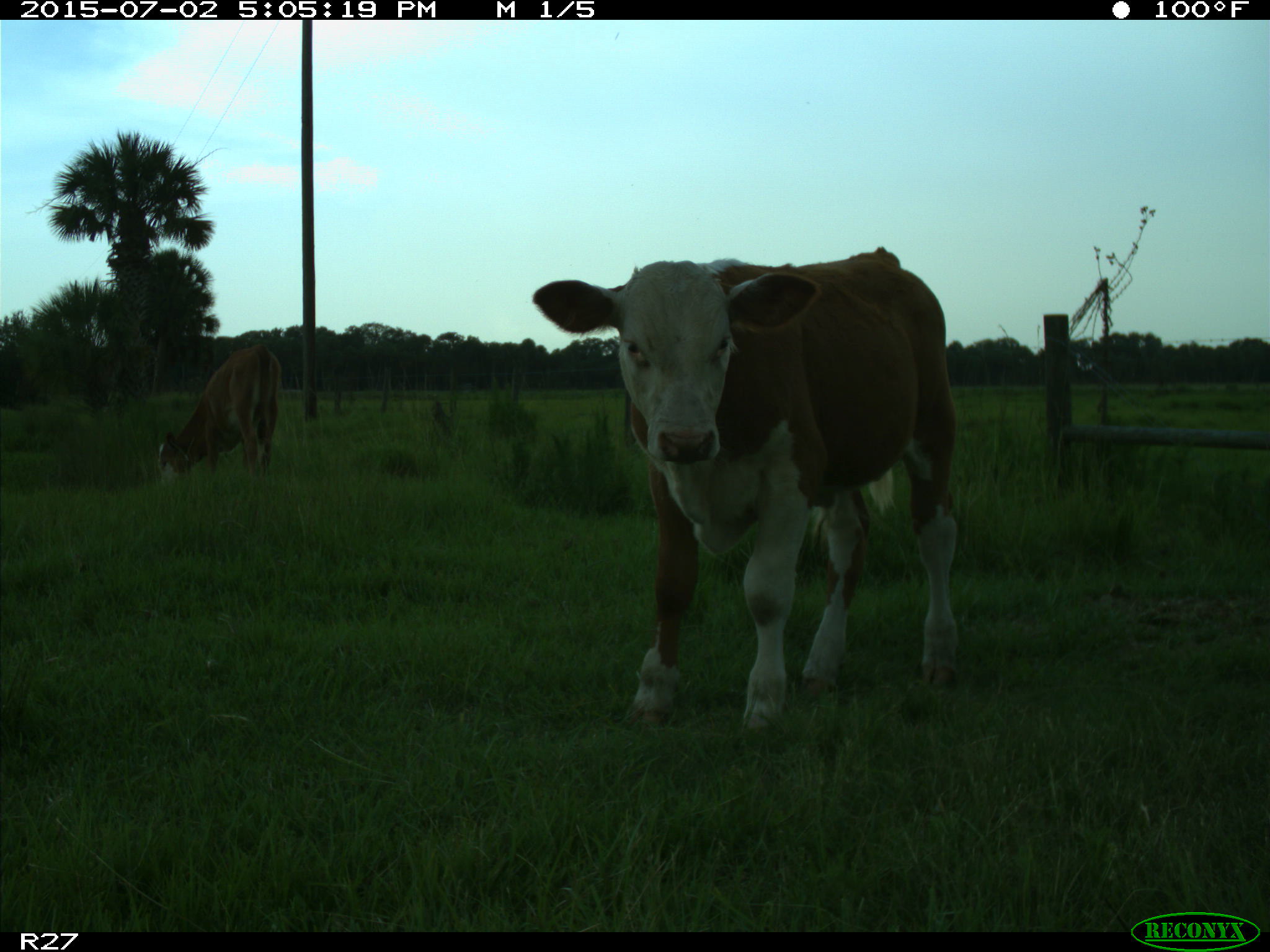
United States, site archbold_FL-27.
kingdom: Animalia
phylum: Chordata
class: Mammalia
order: Artiodactyla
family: Bovidae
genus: Bos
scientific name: Bos taurus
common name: domestic cow